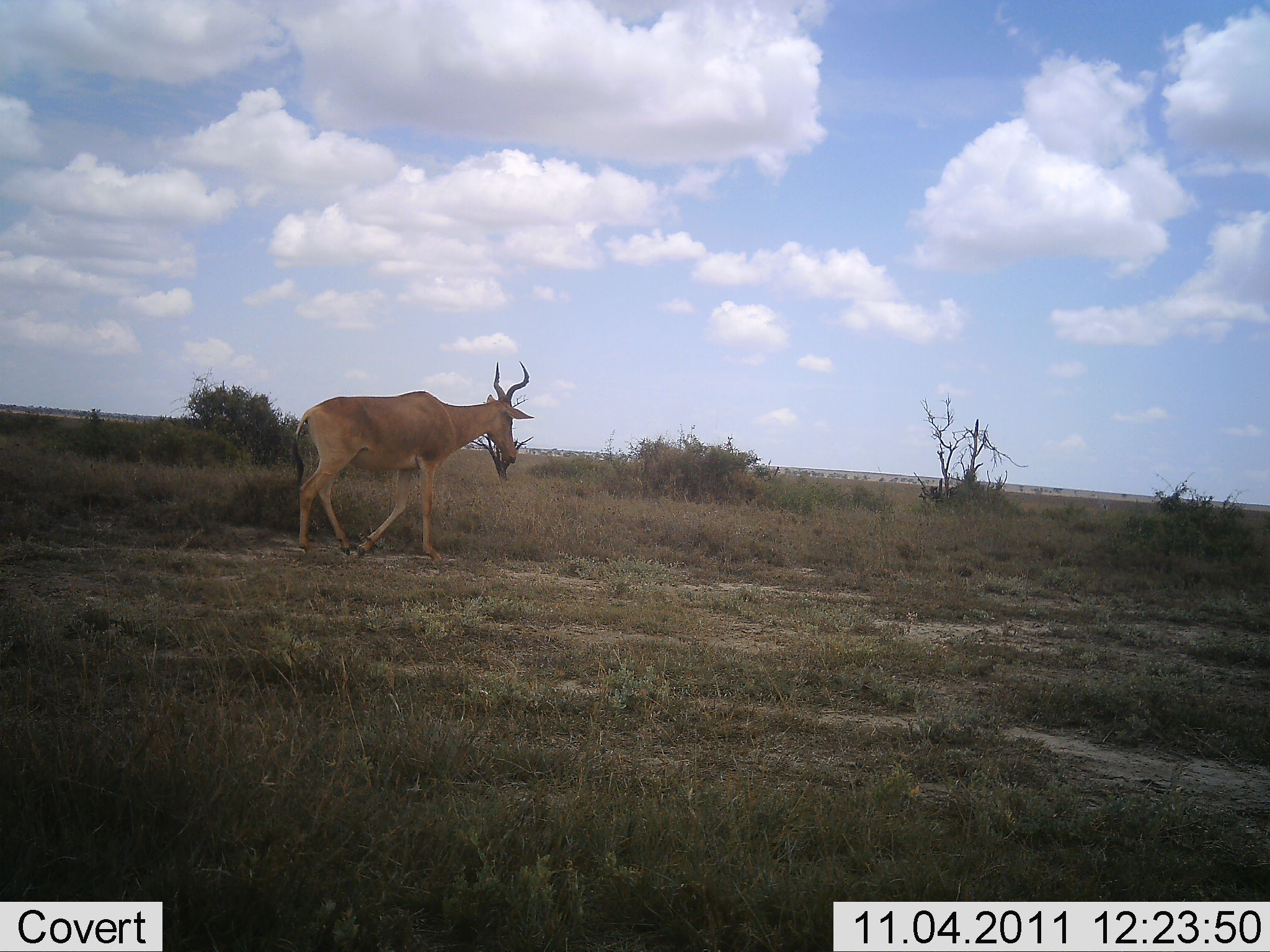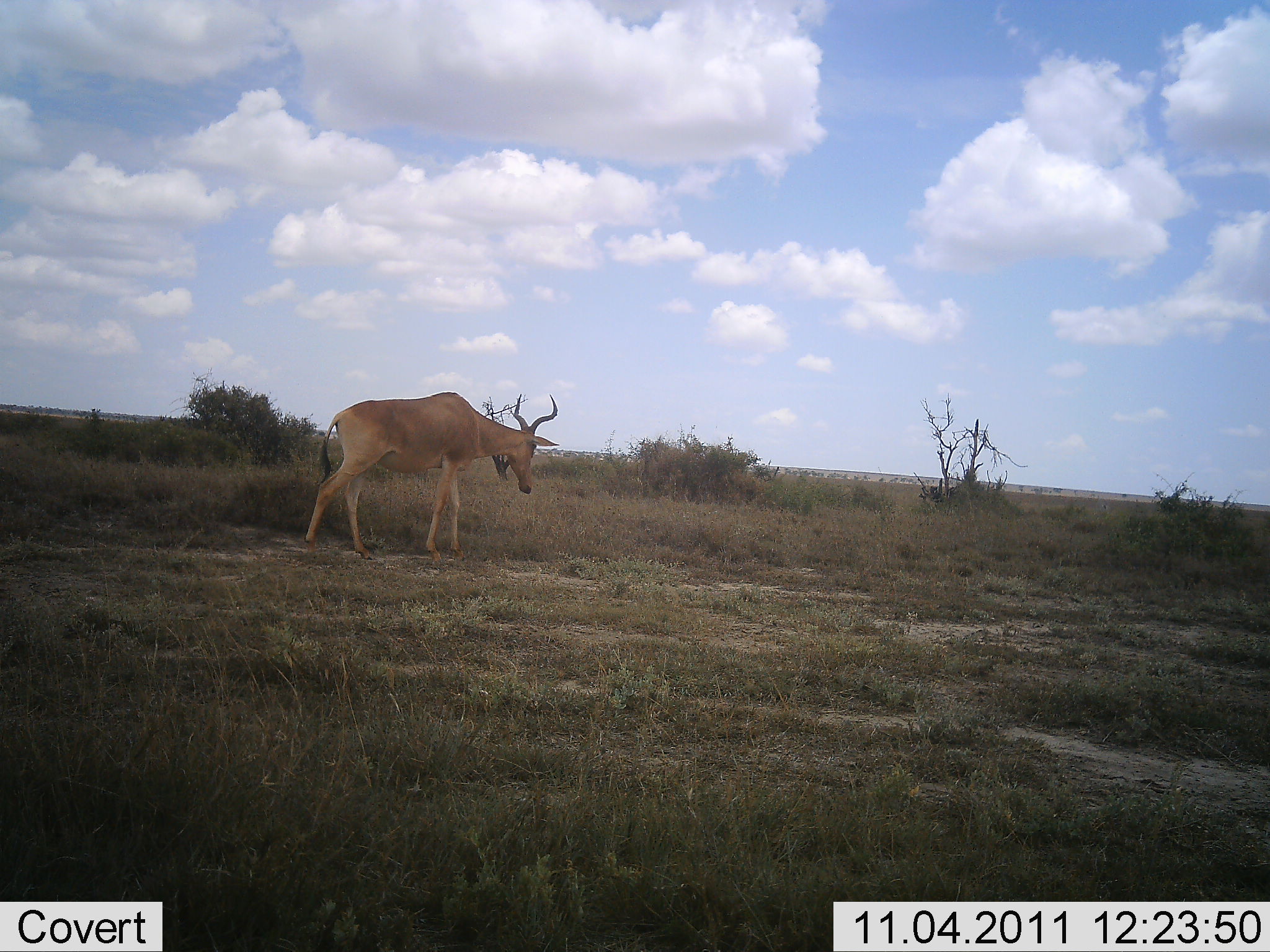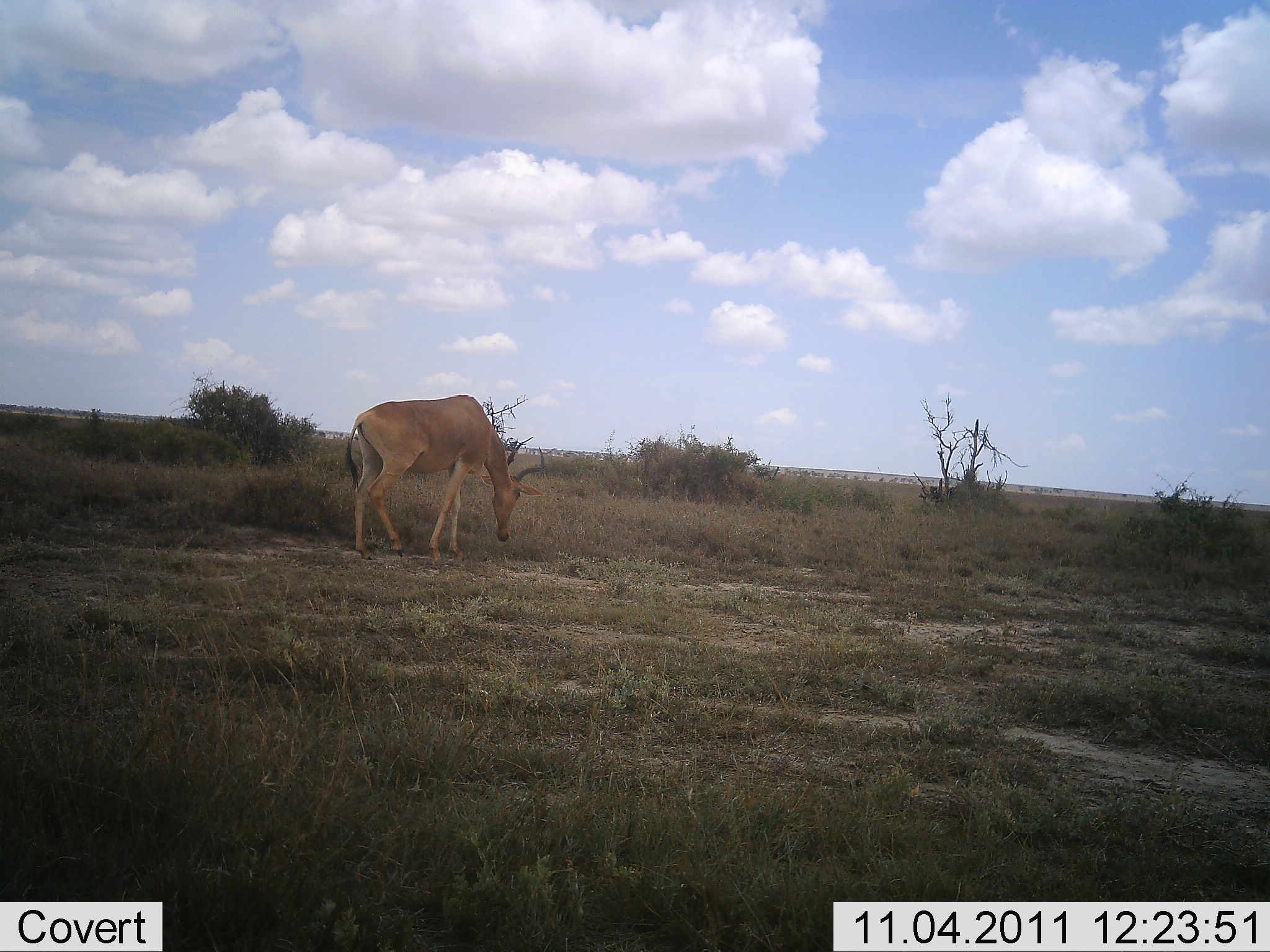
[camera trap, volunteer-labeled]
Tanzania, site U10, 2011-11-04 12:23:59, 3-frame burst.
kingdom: Animalia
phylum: Chordata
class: Mammalia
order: Artiodactyla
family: Bovidae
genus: Alcelaphus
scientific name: Alcelaphus buselaphus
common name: hartebeest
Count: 1.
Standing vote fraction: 45%.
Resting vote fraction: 0%.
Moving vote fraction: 27%.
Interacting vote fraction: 0%.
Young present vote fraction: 0%.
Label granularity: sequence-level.